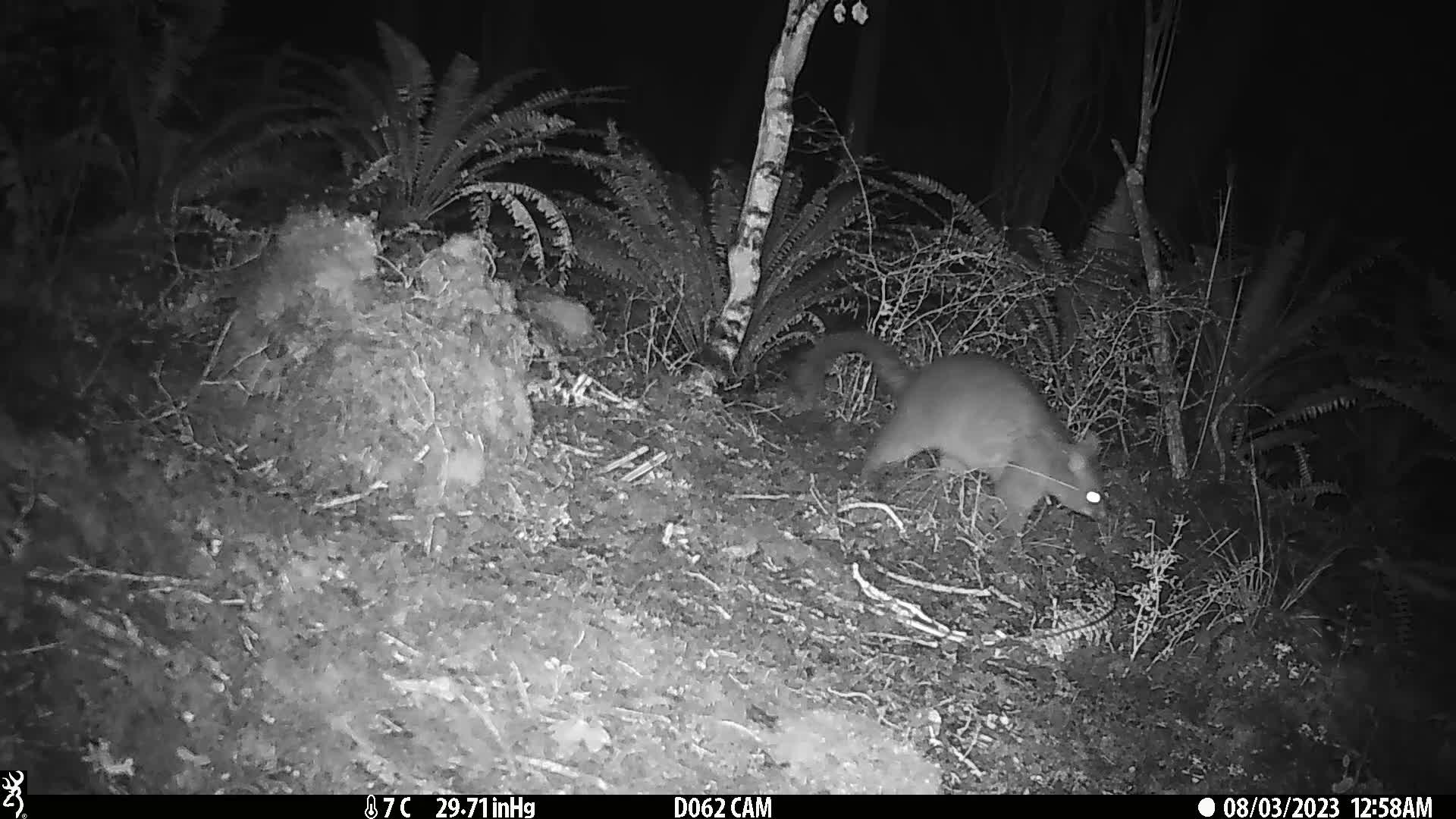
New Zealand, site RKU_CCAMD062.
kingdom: Animalia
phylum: Chordata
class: Mammalia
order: Diprotodontia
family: Phalangeridae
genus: Trichosurus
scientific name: Trichosurus vulpecula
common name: common brushtail possum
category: possum